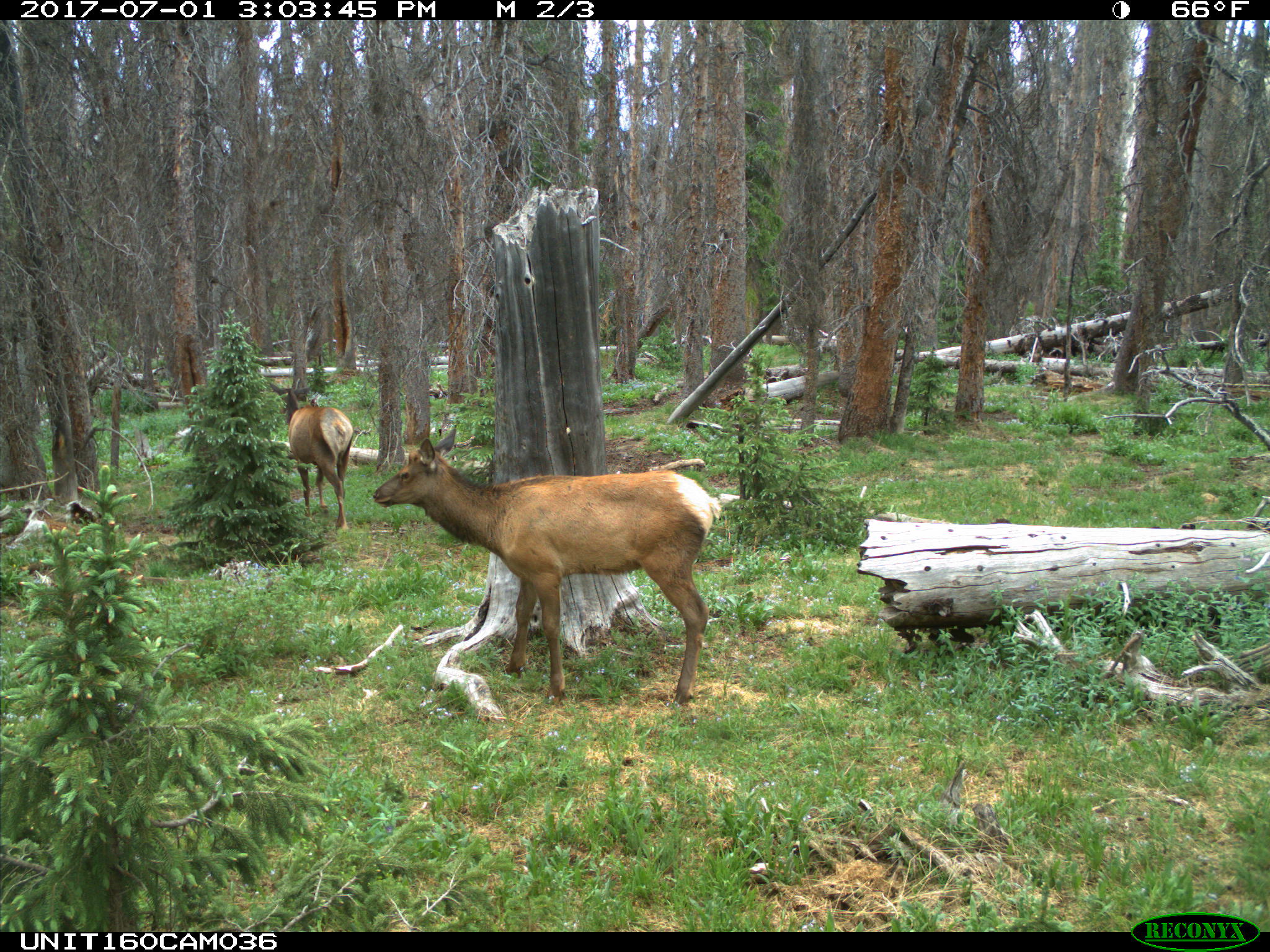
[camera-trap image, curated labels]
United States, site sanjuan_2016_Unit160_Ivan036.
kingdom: Animalia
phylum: Chordata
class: Mammalia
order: Artiodactyla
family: Cervidae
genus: Cervus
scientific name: Cervus elaphus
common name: red deer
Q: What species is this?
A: Cervus elaphus (red deer).